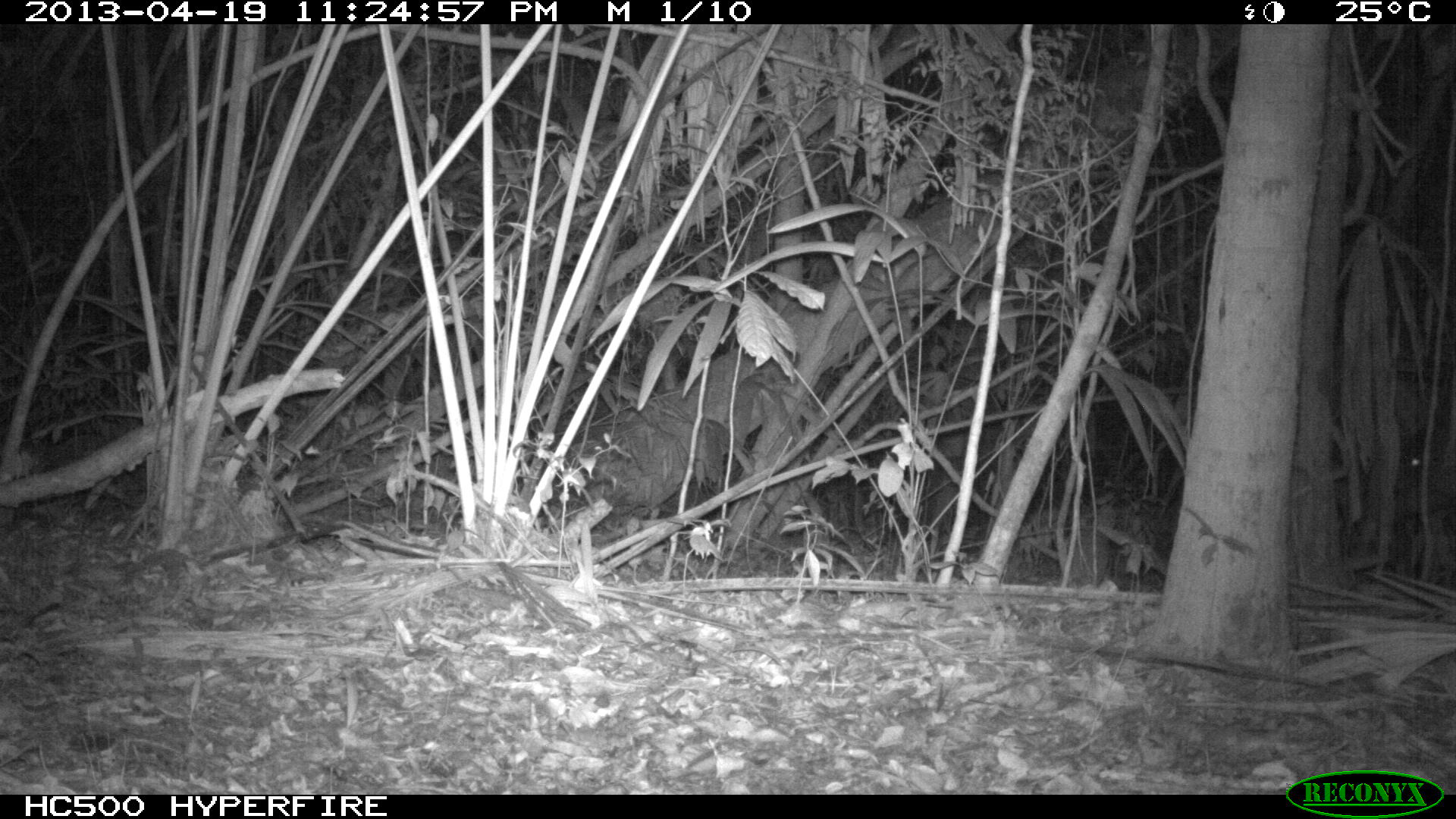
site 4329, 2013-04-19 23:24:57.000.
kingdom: Animalia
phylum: Chordata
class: Mammalia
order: Perissodactyla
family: Tapiridae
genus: Tapirus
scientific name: Tapirus bairdii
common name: baird's tapir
Tapirus bairdii (baird's tapir), count 1.